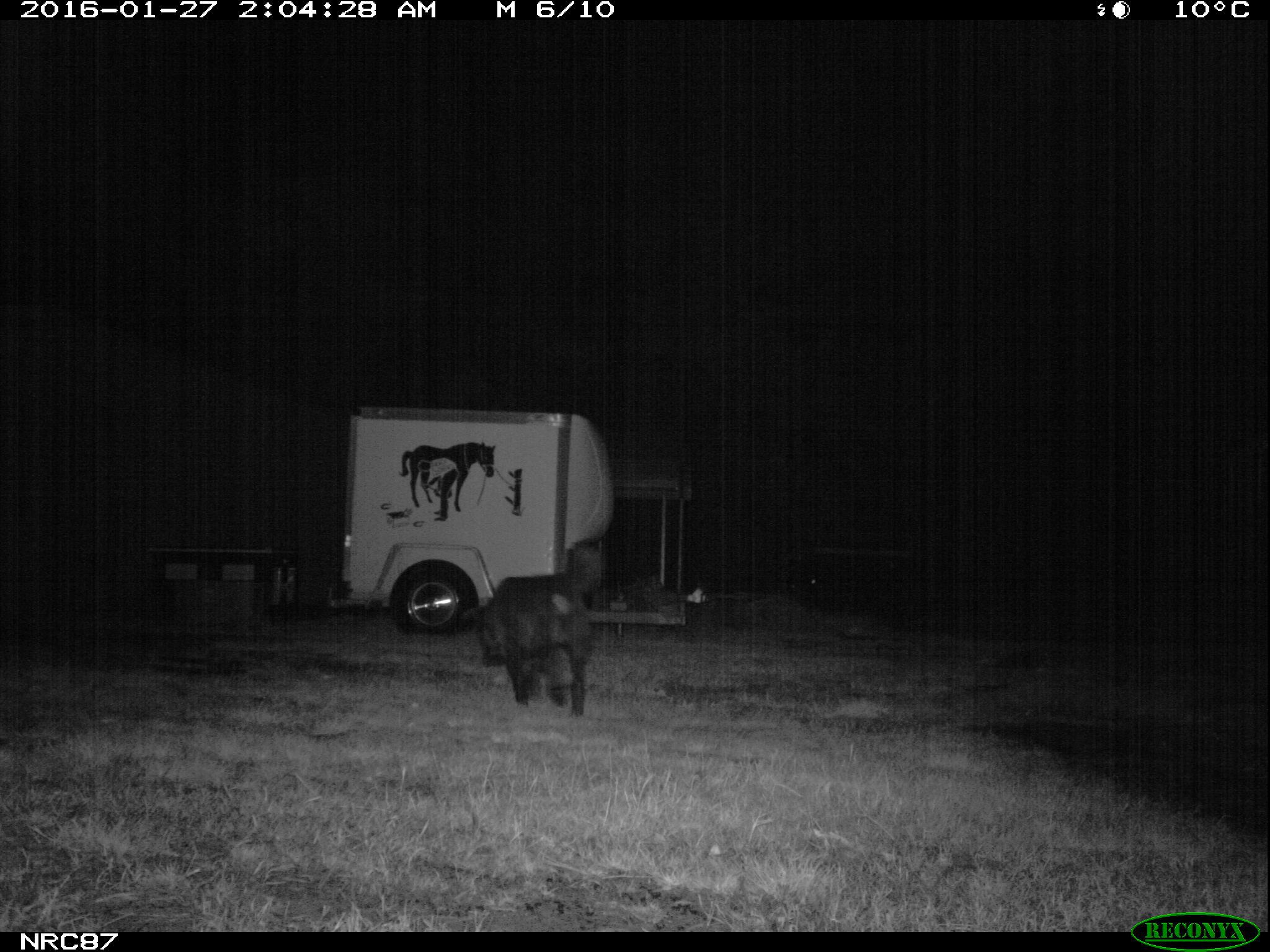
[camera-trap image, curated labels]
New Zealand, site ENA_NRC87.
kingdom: Animalia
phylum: Chordata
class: Mammalia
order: Carnivora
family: Canidae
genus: Canis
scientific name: Canis familiaris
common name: domestic dog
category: dog